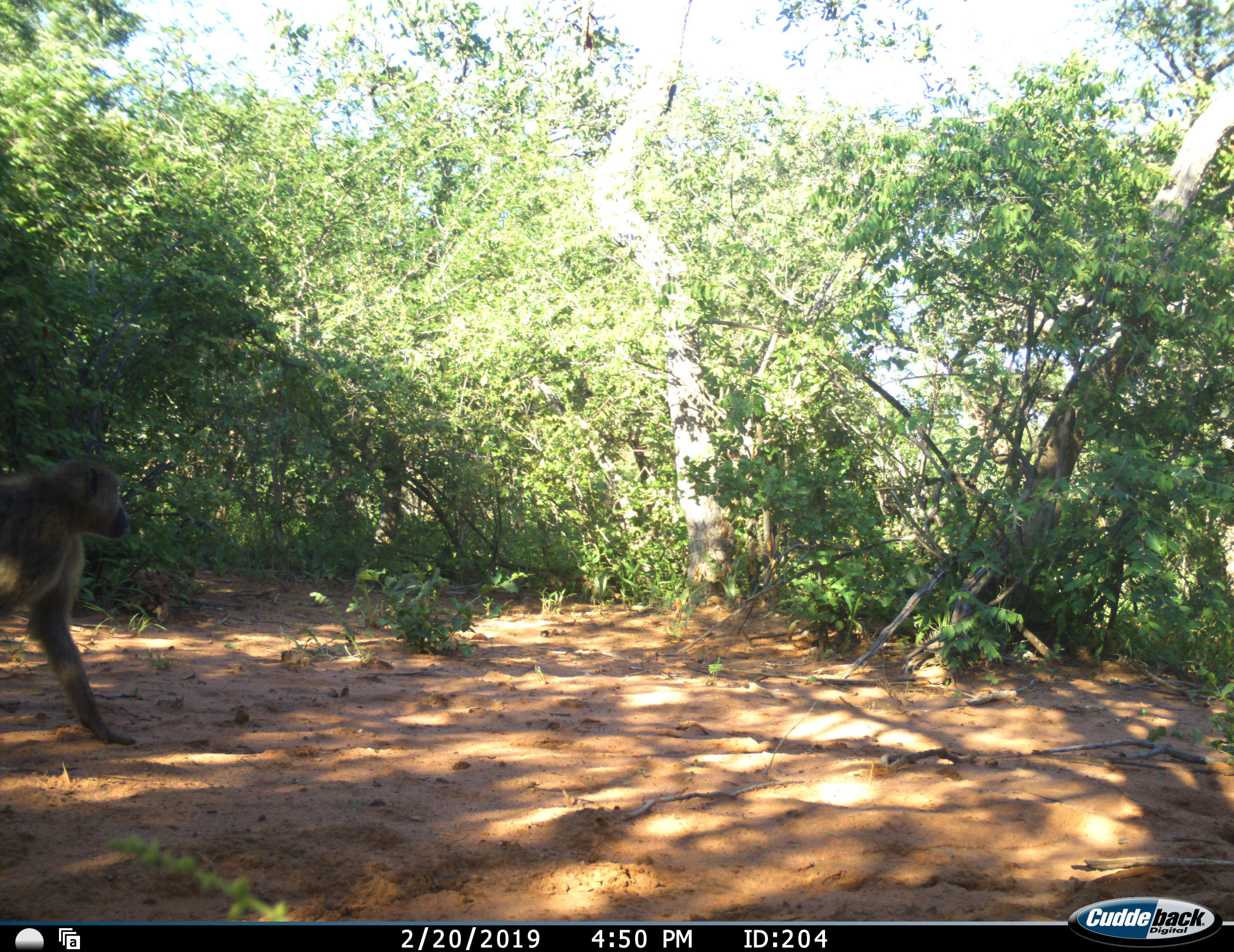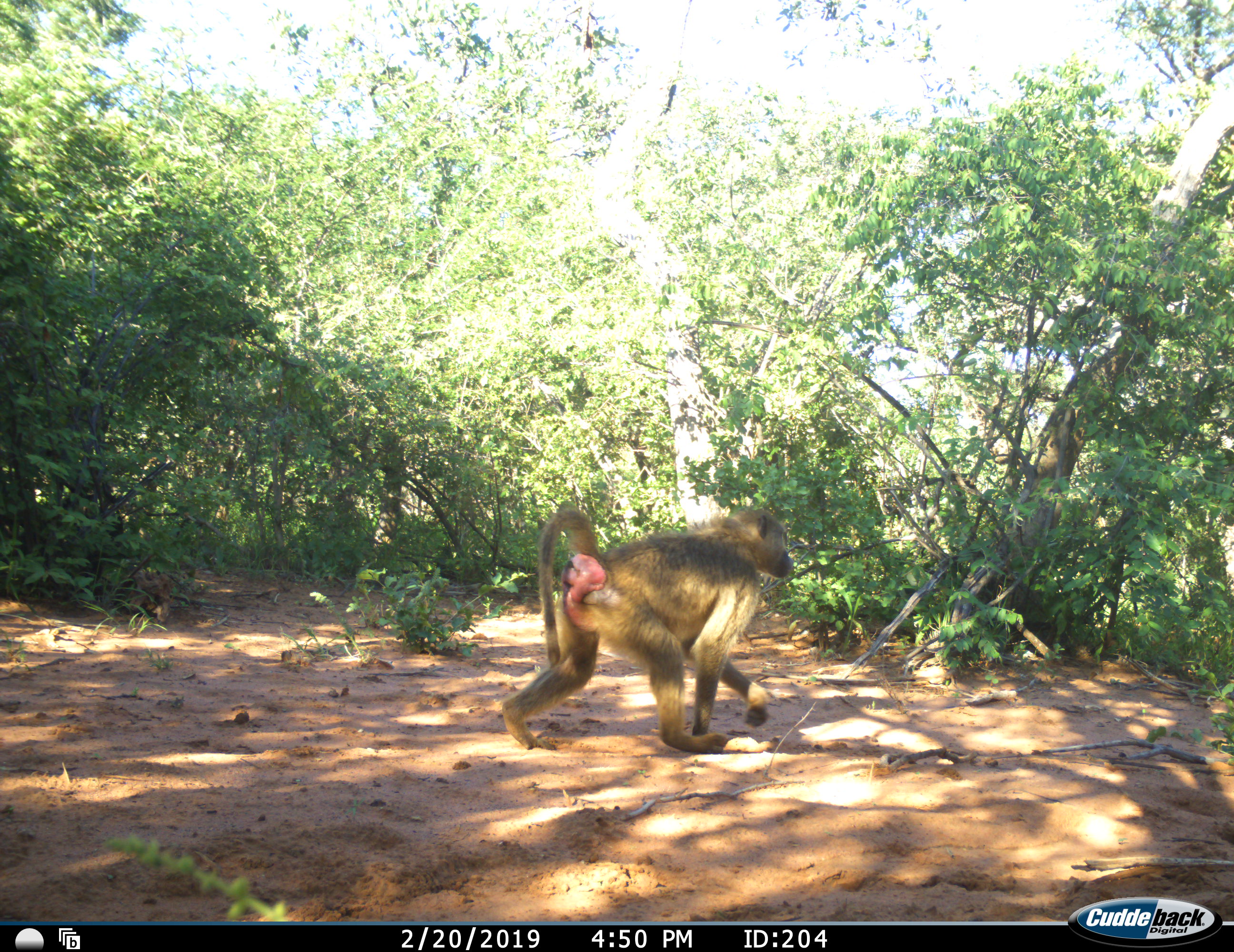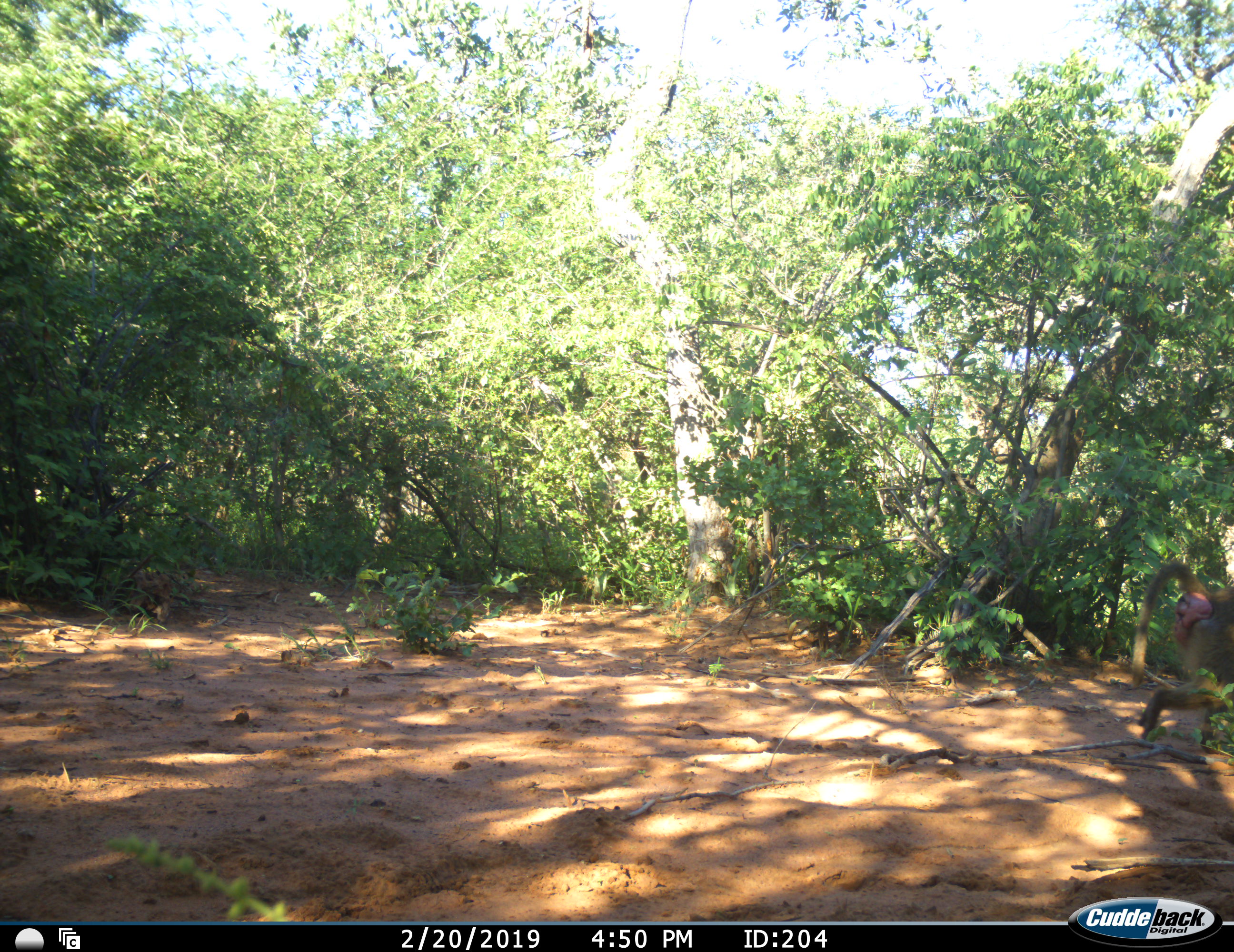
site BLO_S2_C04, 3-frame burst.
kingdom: Animalia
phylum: Chordata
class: Mammalia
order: Primates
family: Cercopithecidae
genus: Papio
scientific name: Papio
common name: baboon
Baboon (Papio), count 1. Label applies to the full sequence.